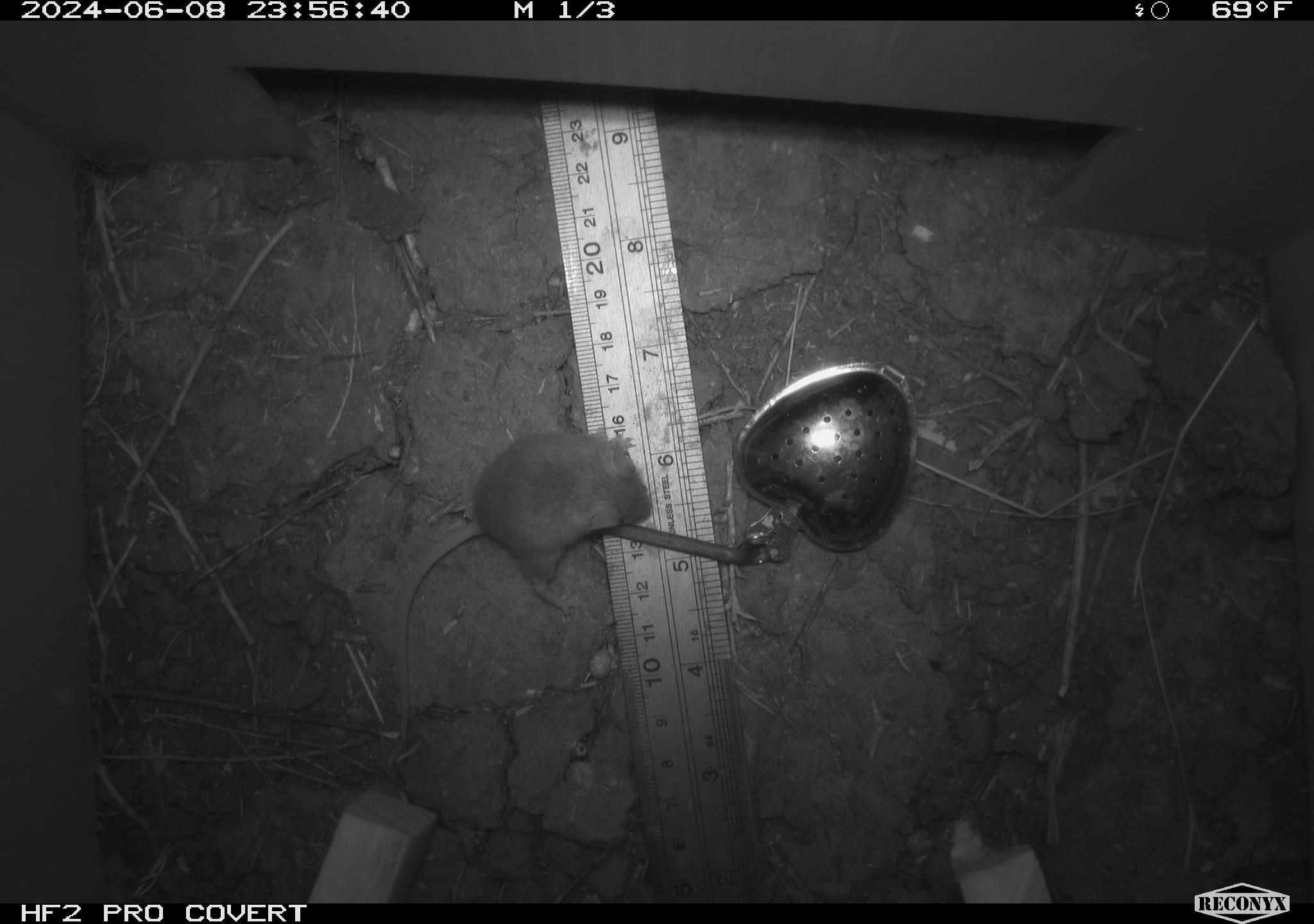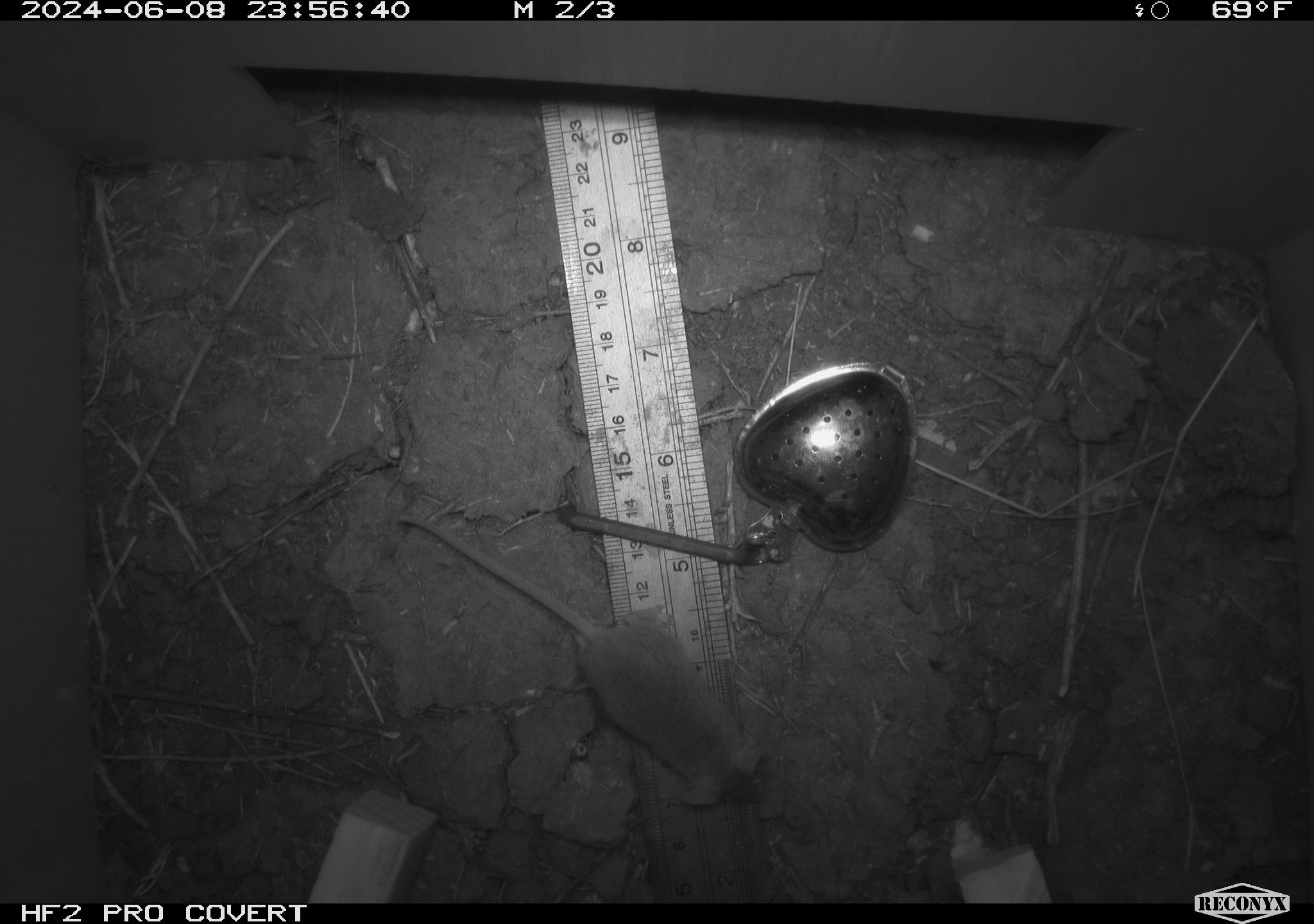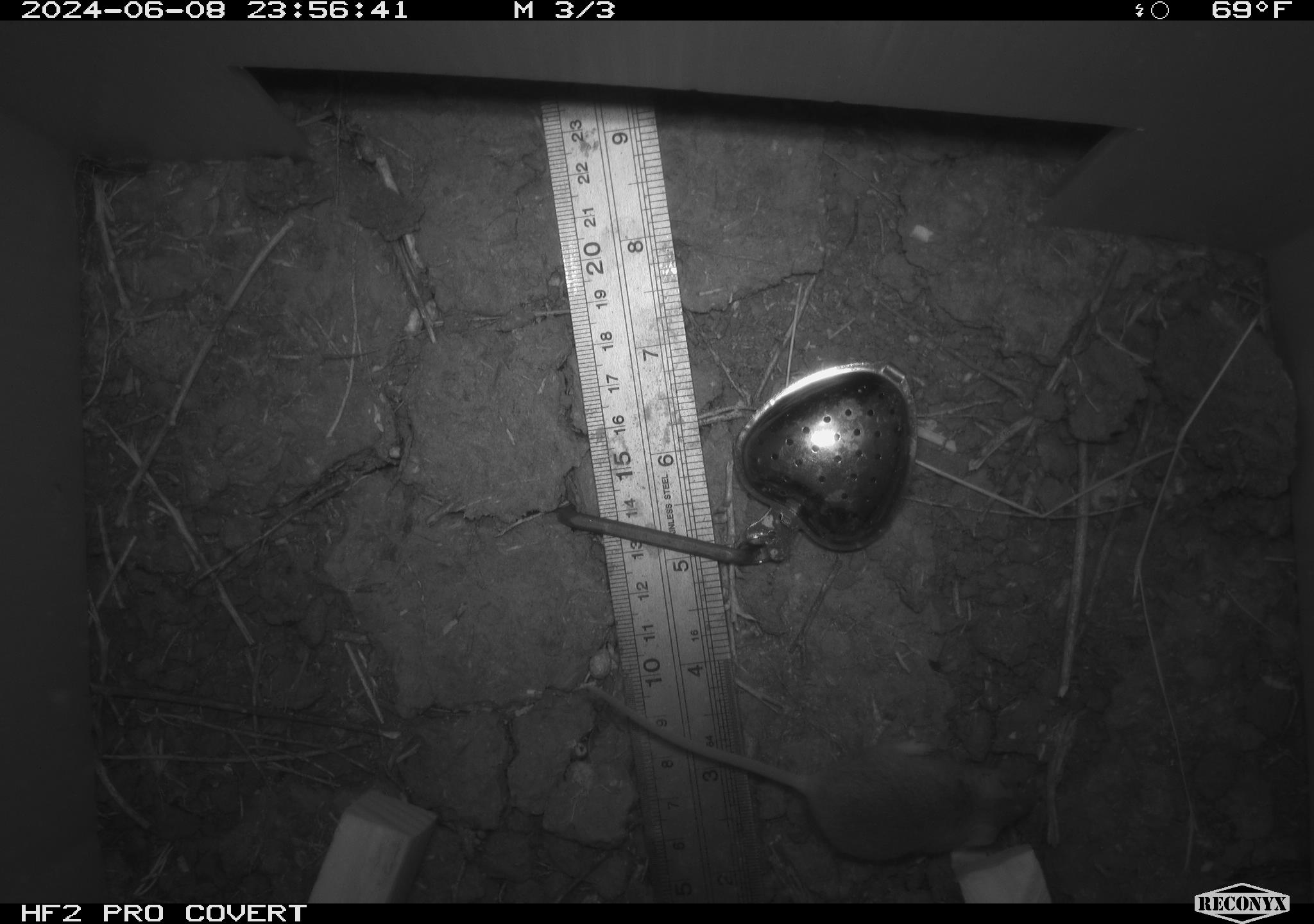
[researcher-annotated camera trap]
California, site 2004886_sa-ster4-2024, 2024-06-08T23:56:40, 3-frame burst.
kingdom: Animalia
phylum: Chordata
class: Mammalia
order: Rodentia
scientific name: Rodentia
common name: mouse species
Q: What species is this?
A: Mouse species (Rodentia).